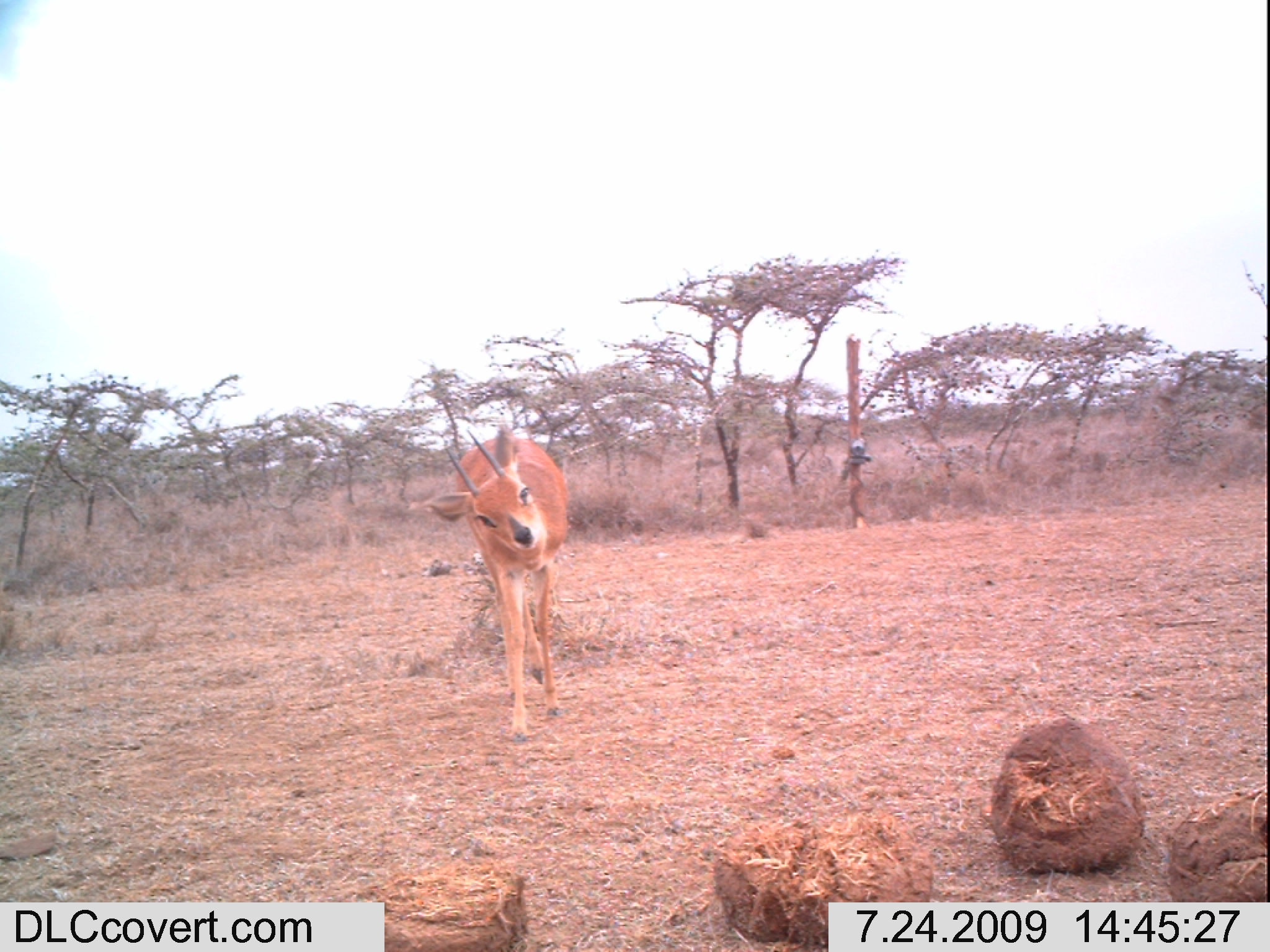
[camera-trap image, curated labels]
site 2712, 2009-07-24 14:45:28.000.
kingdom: Animalia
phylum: Chordata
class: Mammalia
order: Artiodactyla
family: Bovidae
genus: Raphicerus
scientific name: Raphicerus campestris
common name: steenbok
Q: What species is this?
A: Raphicerus campestris (steenbok).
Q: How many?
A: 1.